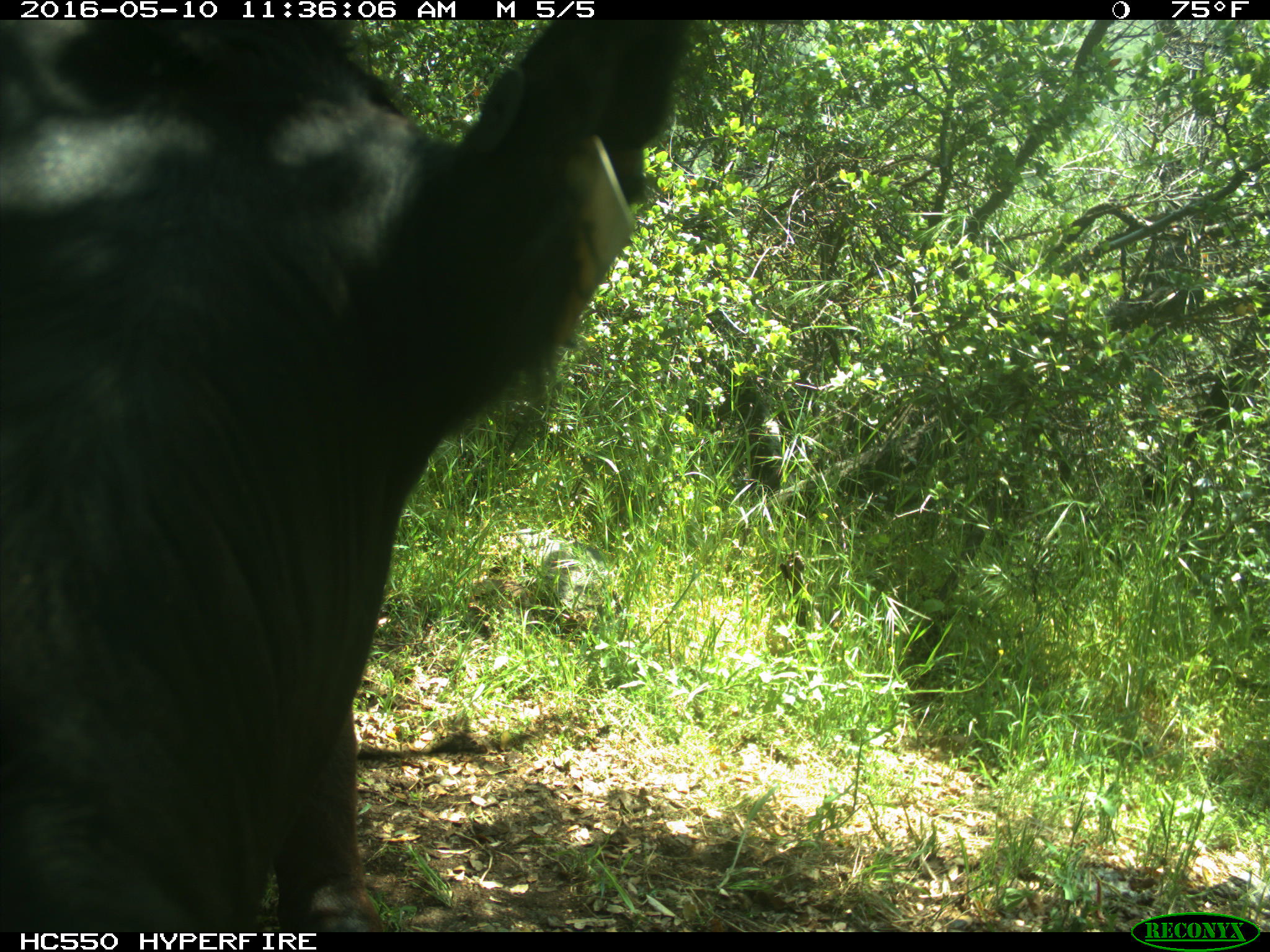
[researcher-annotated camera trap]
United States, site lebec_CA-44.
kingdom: Animalia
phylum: Chordata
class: Mammalia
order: Artiodactyla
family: Bovidae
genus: Bos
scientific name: Bos taurus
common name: domestic cow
Bos taurus (domestic cow).